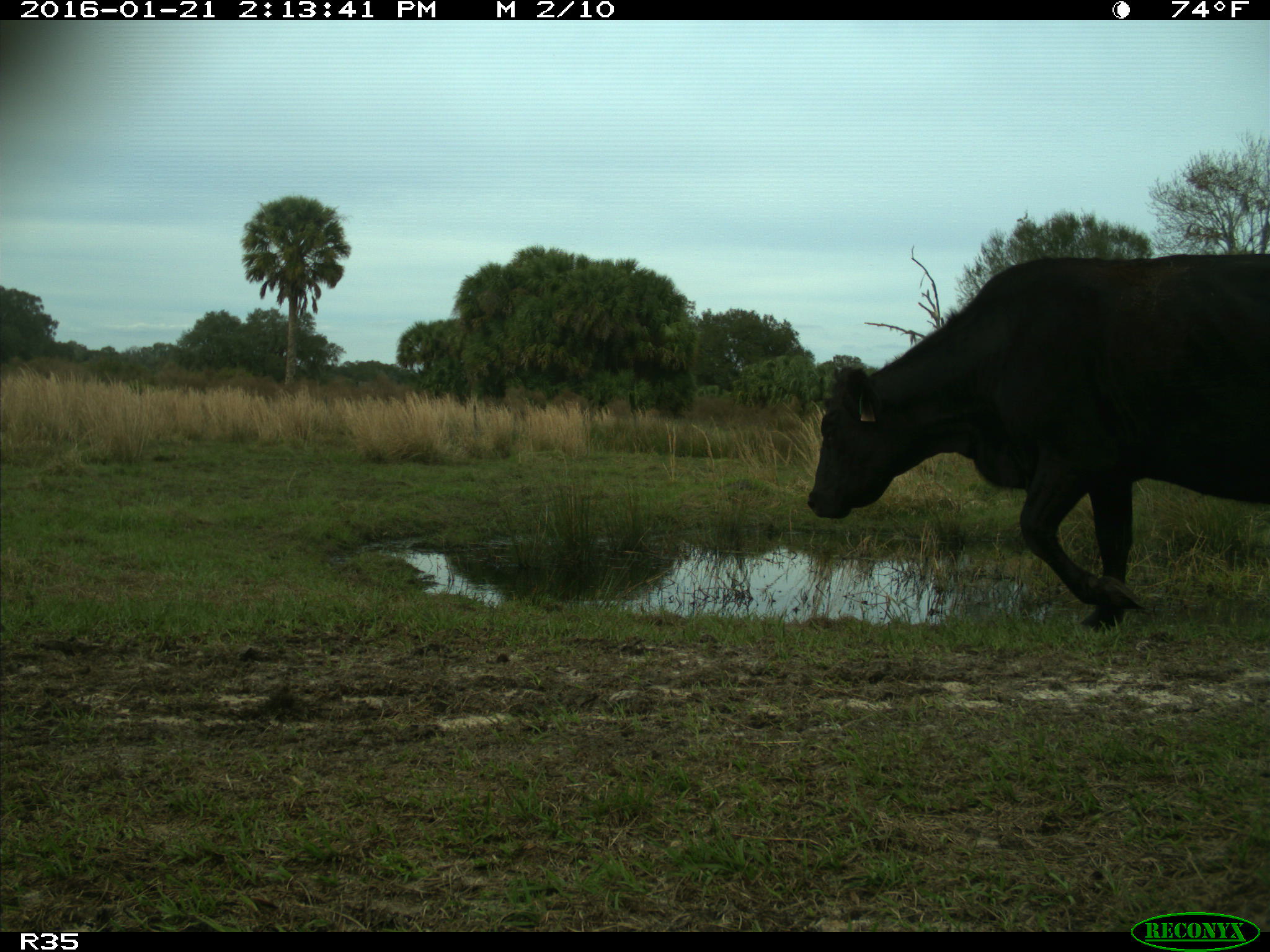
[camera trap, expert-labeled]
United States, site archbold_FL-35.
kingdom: Animalia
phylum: Chordata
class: Mammalia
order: Artiodactyla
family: Bovidae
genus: Bos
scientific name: Bos taurus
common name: domestic cow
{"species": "Bos taurus (domestic cow)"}